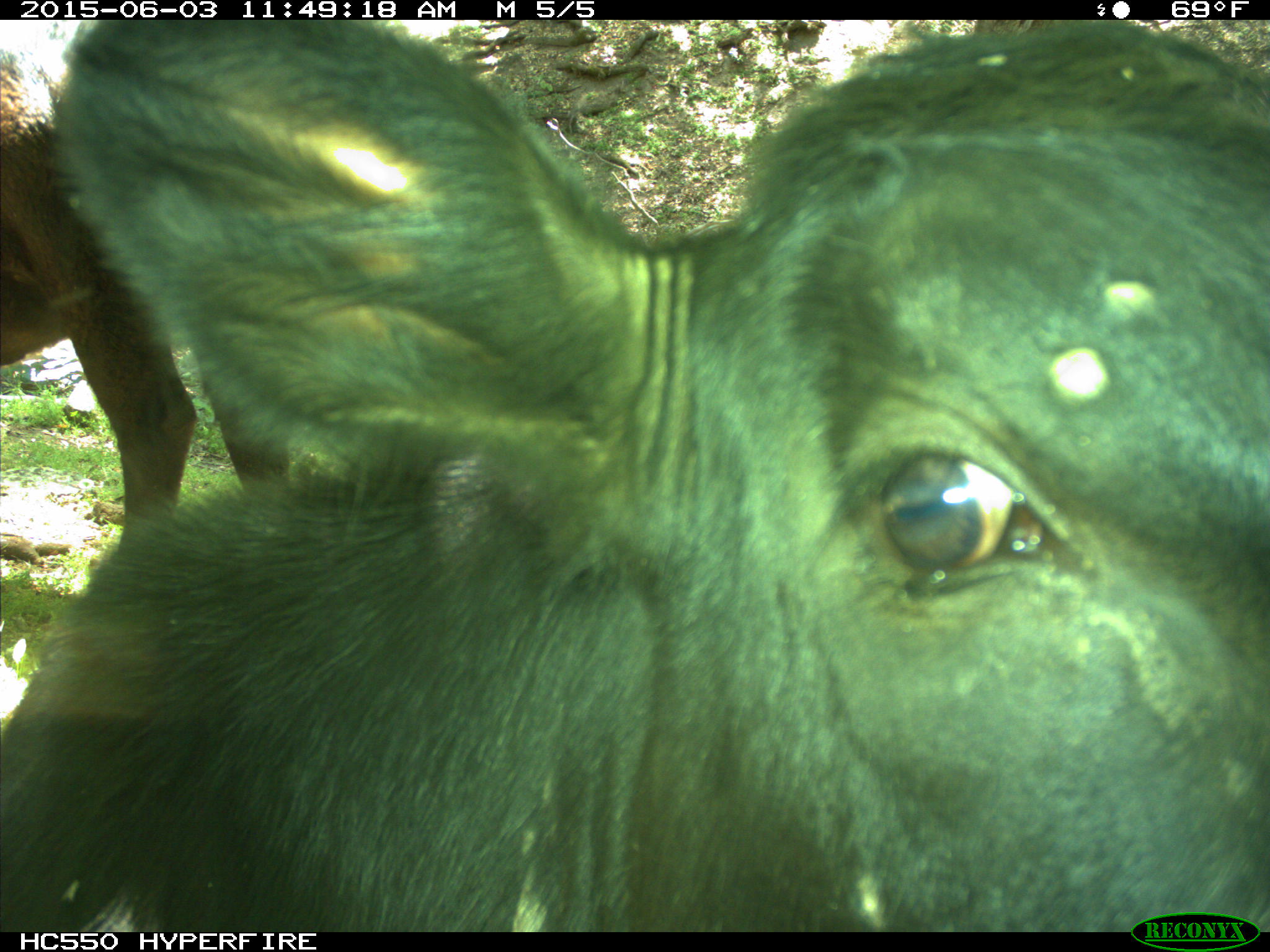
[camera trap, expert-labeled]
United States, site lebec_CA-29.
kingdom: Animalia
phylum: Chordata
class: Mammalia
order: Artiodactyla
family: Bovidae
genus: Bos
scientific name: Bos taurus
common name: domestic cow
Bos taurus (domestic cow).